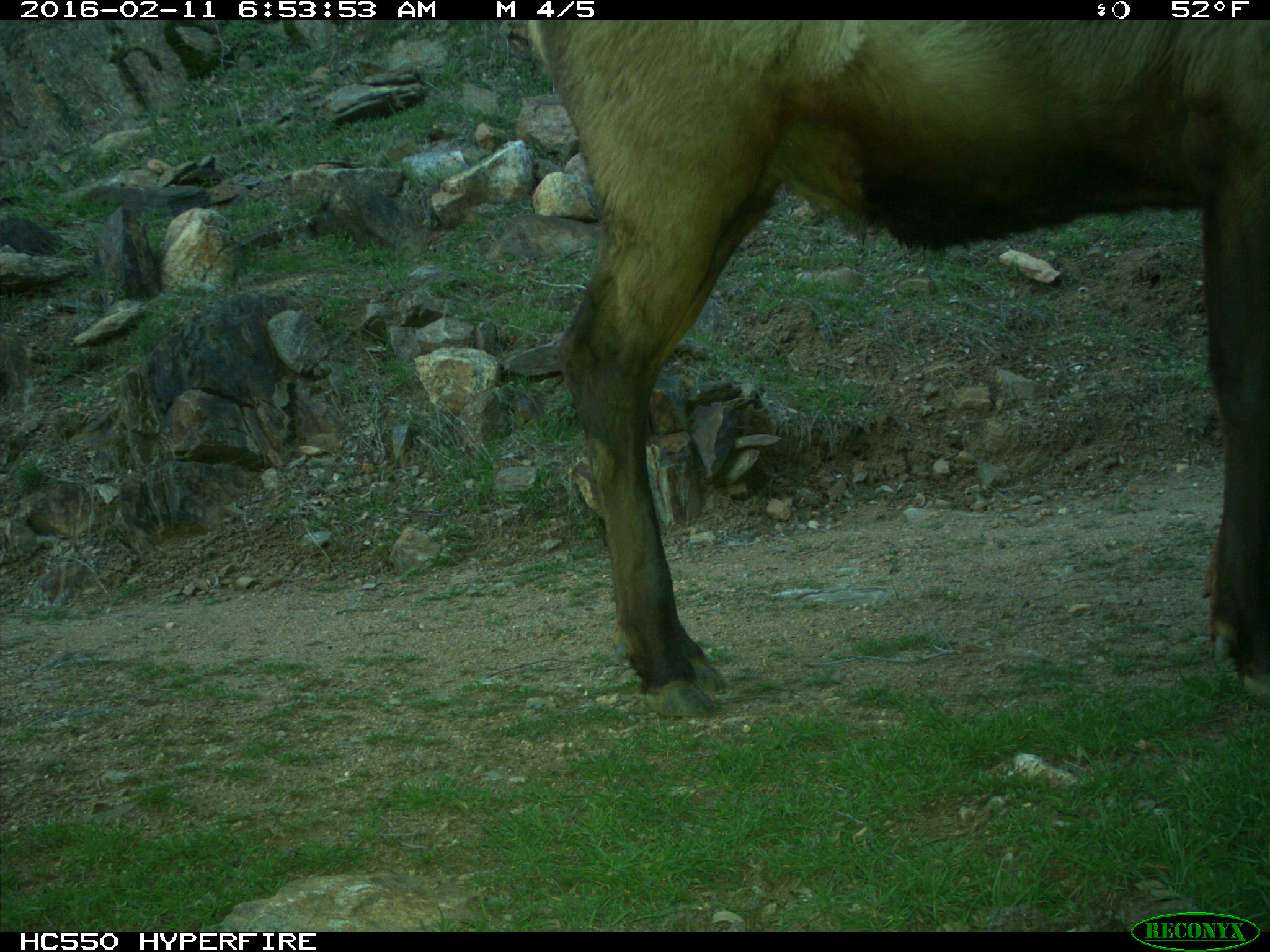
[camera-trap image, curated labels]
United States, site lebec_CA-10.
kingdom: Animalia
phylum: Chordata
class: Mammalia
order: Artiodactyla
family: Cervidae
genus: Cervus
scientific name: Cervus canadensis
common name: elk